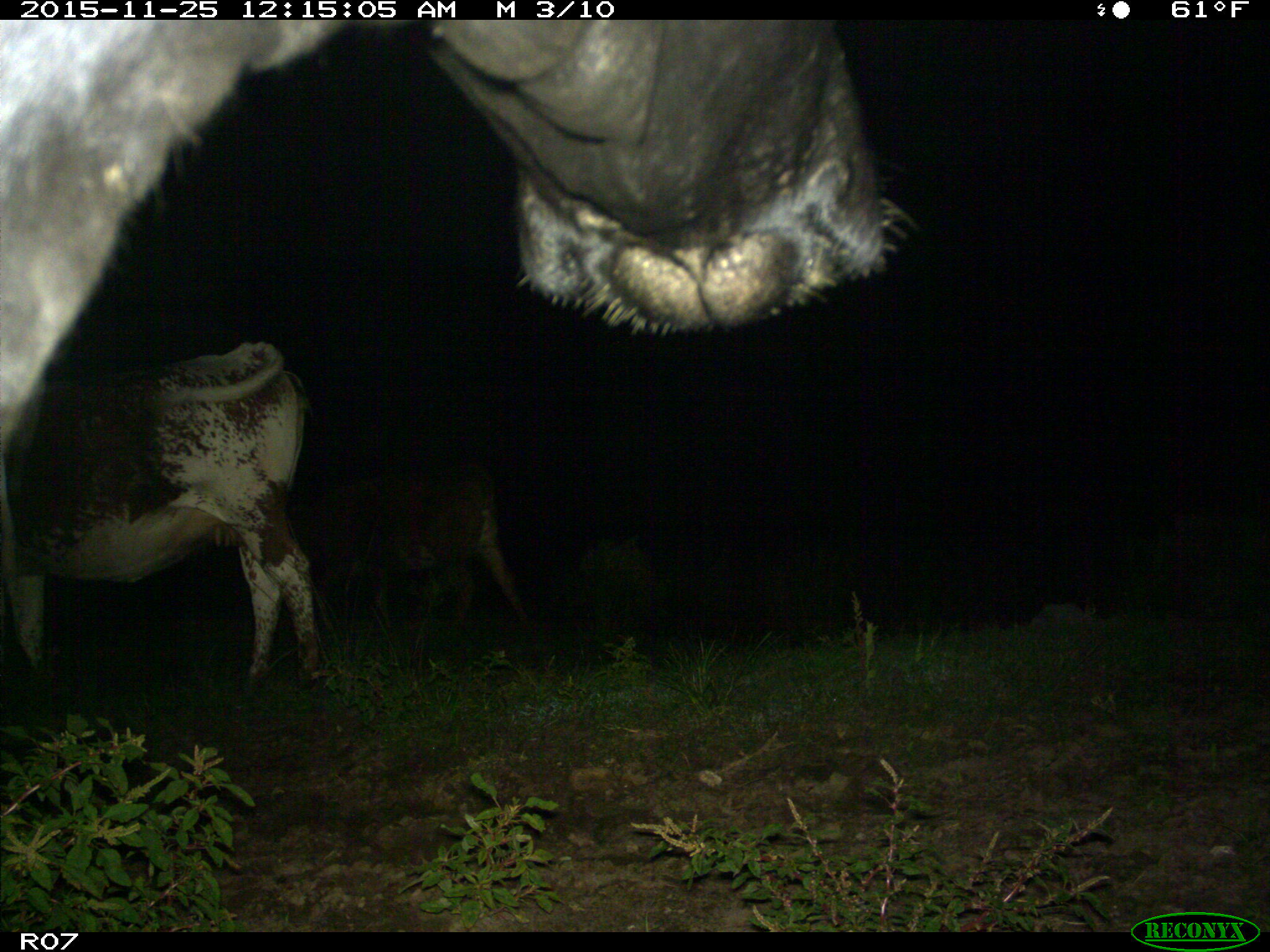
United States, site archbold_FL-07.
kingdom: Animalia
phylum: Chordata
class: Mammalia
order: Artiodactyla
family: Bovidae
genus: Bos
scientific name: Bos taurus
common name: domestic cow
Bos taurus (domestic cow).